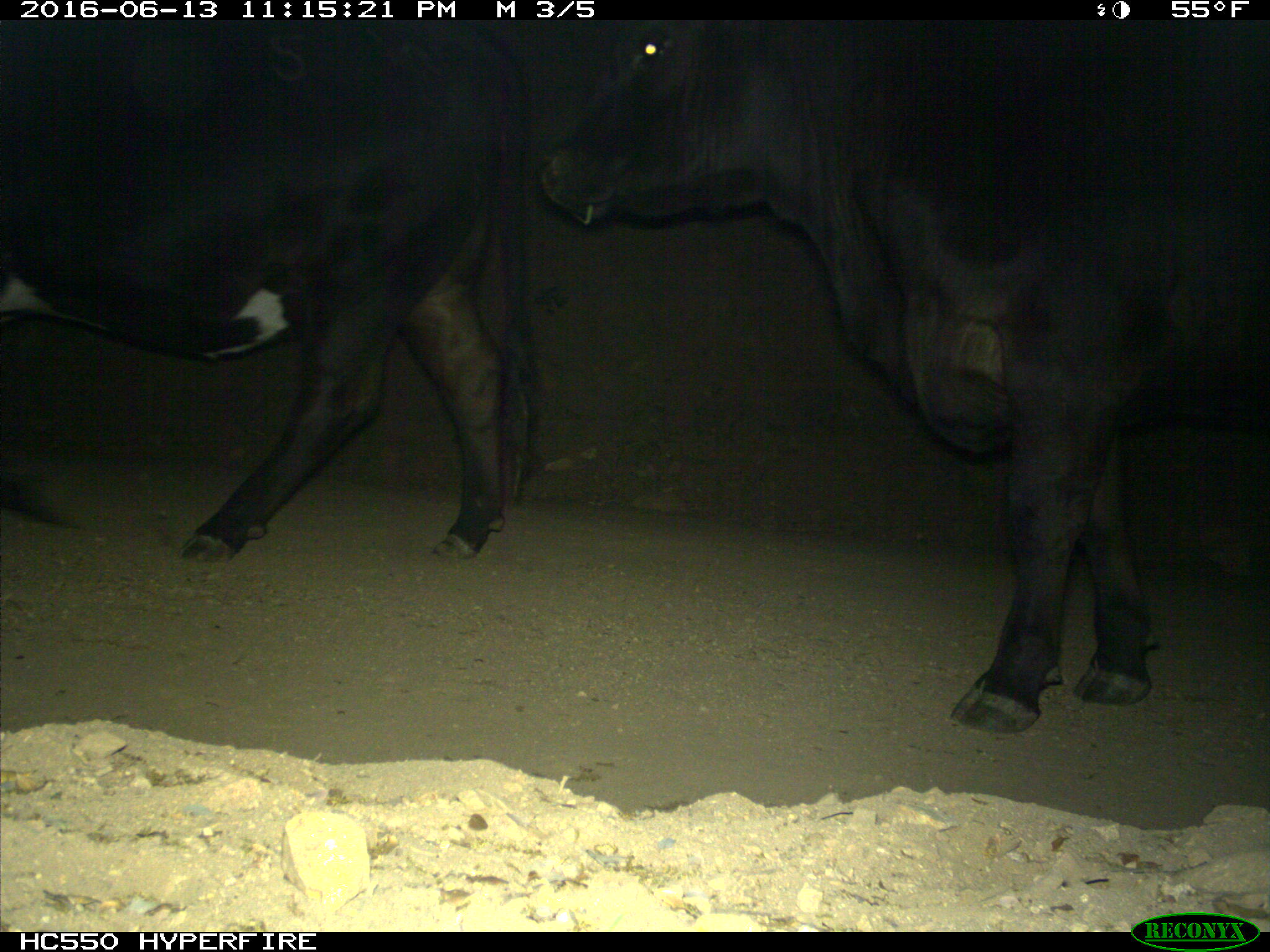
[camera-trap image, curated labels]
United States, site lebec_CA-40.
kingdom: Animalia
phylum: Chordata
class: Mammalia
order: Artiodactyla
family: Bovidae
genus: Bos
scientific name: Bos taurus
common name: domestic cow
Bos taurus (domestic cow).